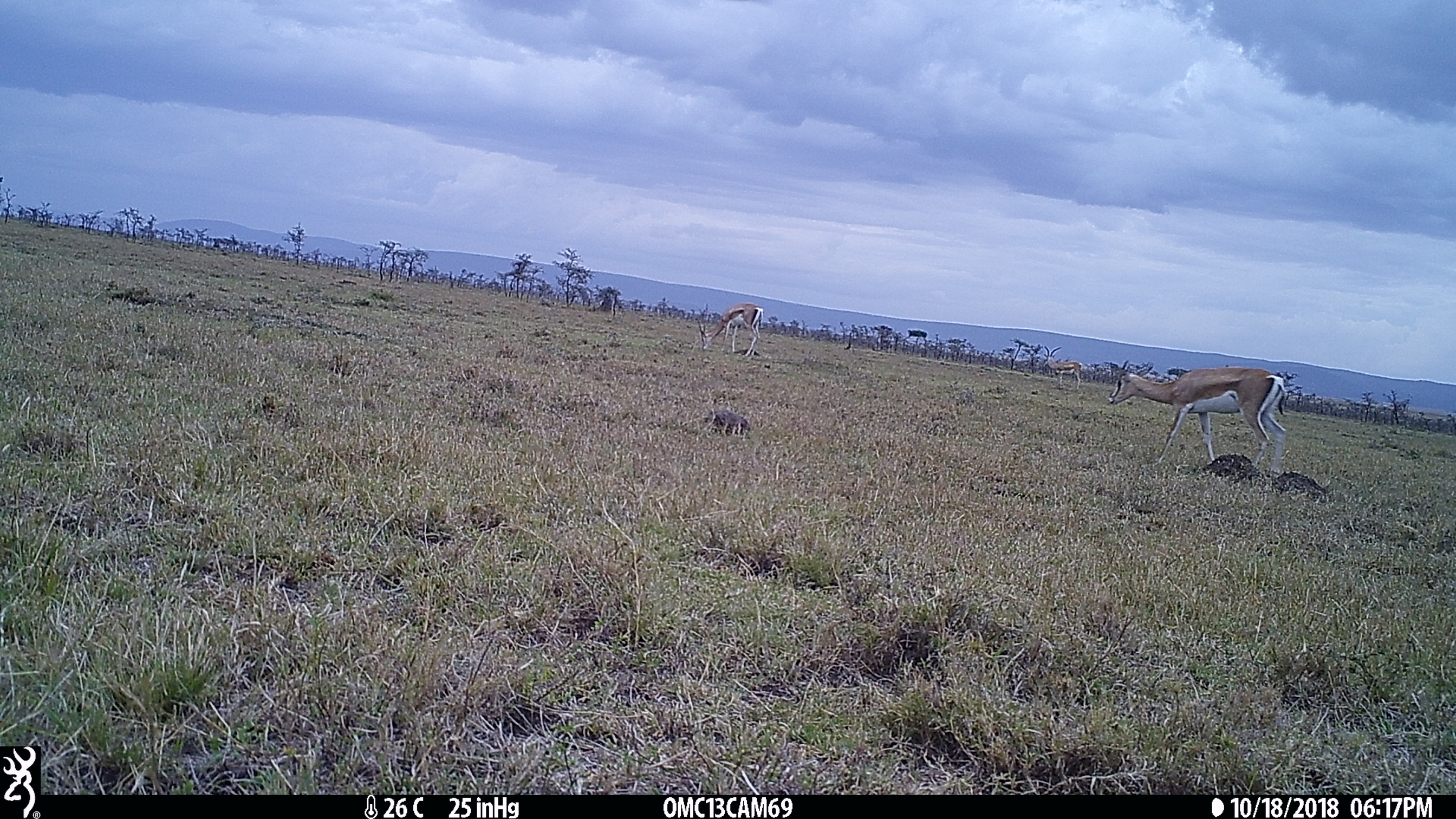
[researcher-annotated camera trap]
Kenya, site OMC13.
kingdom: Animalia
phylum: Chordata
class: Mammalia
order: Artiodactyla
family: Bovidae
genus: Nanger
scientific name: Nanger granti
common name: grant's gazelle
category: gazelle grants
Gazelle grants (grant's gazelle) (Nanger granti).